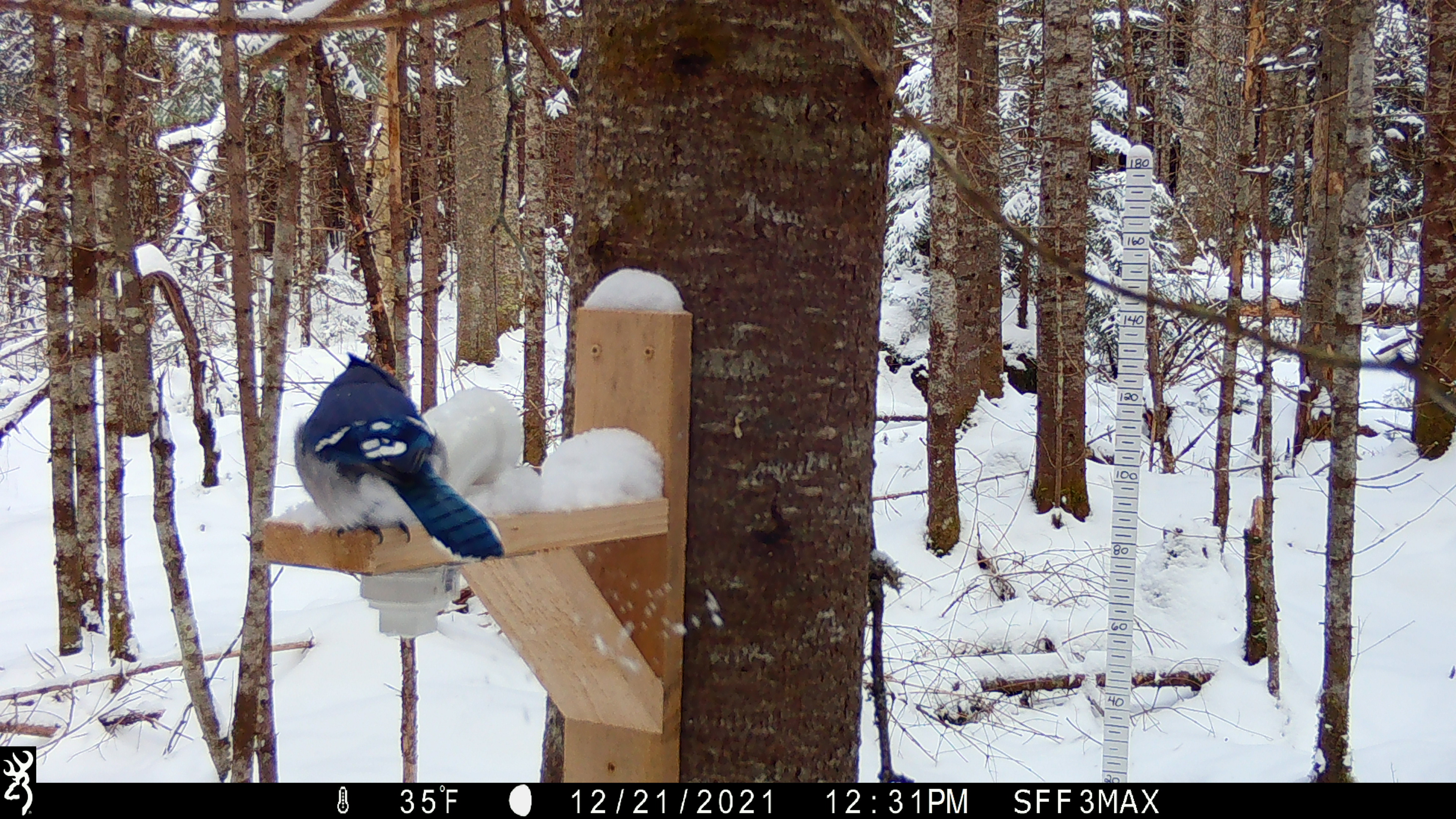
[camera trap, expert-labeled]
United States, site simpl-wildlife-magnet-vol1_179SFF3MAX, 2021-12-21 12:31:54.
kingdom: Animalia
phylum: Chordata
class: Aves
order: Passeriformes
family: Corvidae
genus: Cyanocitta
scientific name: Cyanocitta cristata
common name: blue jay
Blue jay (Cyanocitta cristata).